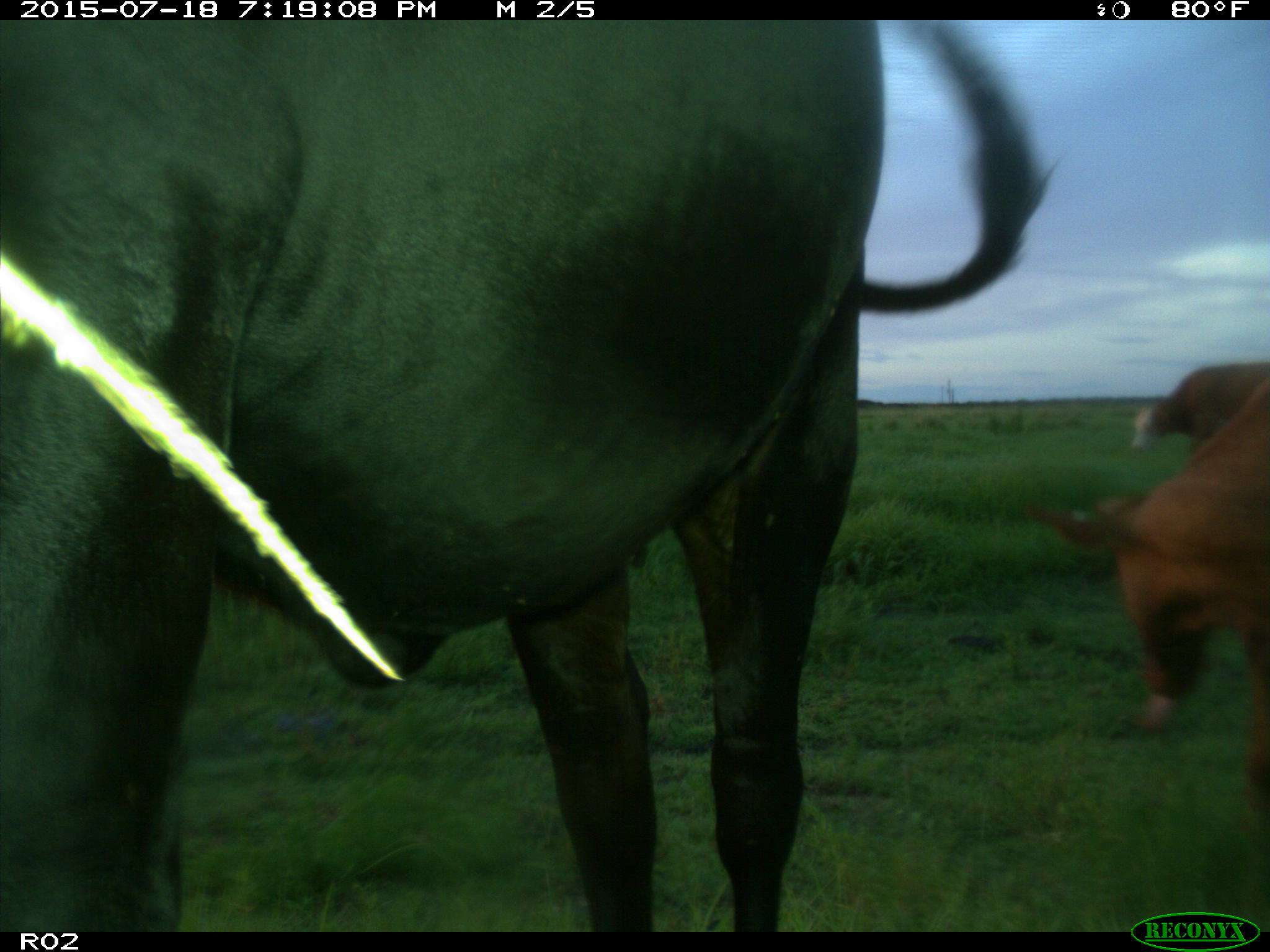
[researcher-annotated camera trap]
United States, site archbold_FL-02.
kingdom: Animalia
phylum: Chordata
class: Mammalia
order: Artiodactyla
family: Bovidae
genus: Bos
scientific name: Bos taurus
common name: domestic cow